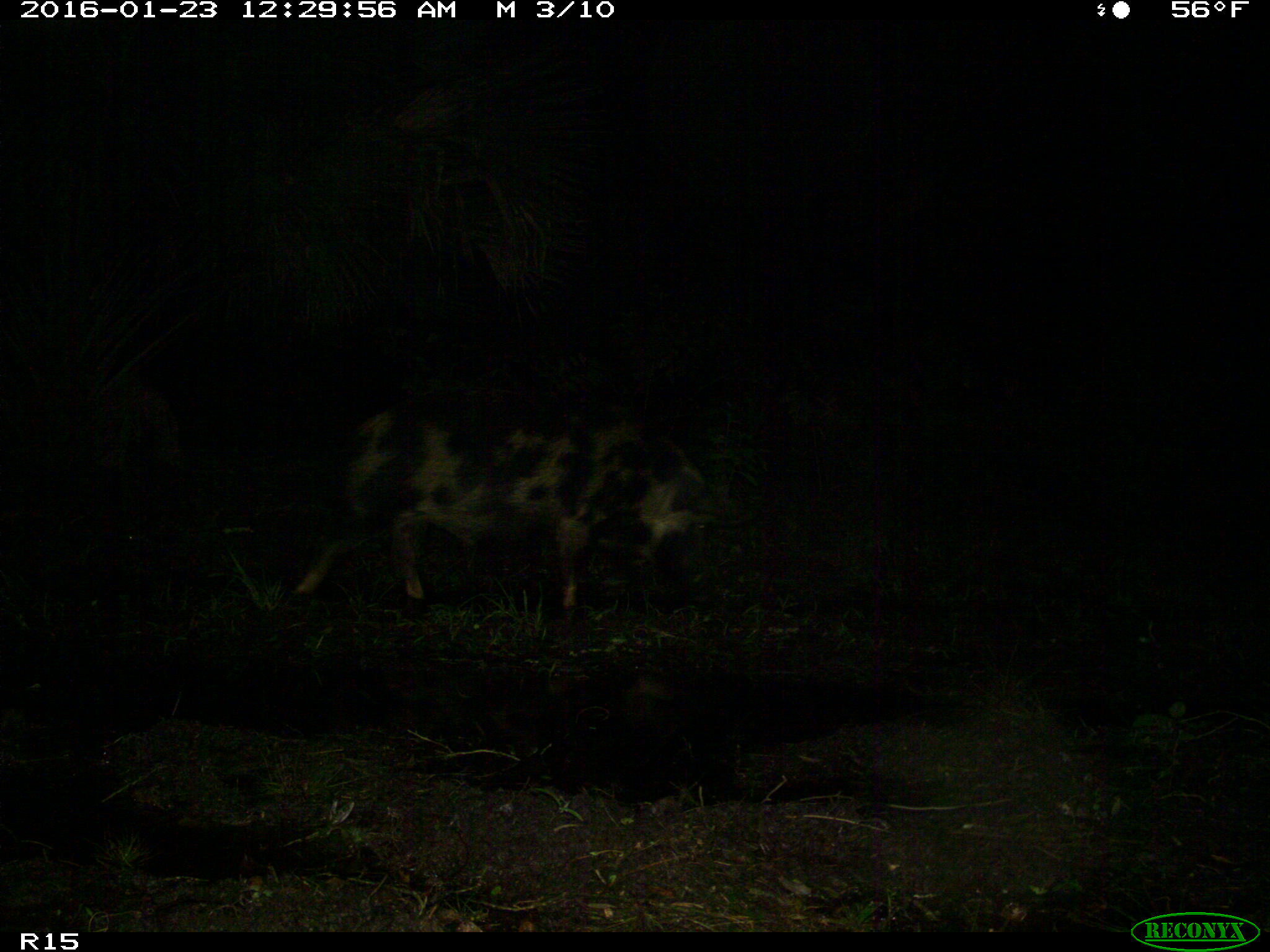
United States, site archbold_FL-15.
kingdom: Animalia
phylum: Chordata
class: Mammalia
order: Artiodactyla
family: Suidae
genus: Sus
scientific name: Sus scrofa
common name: wild boar